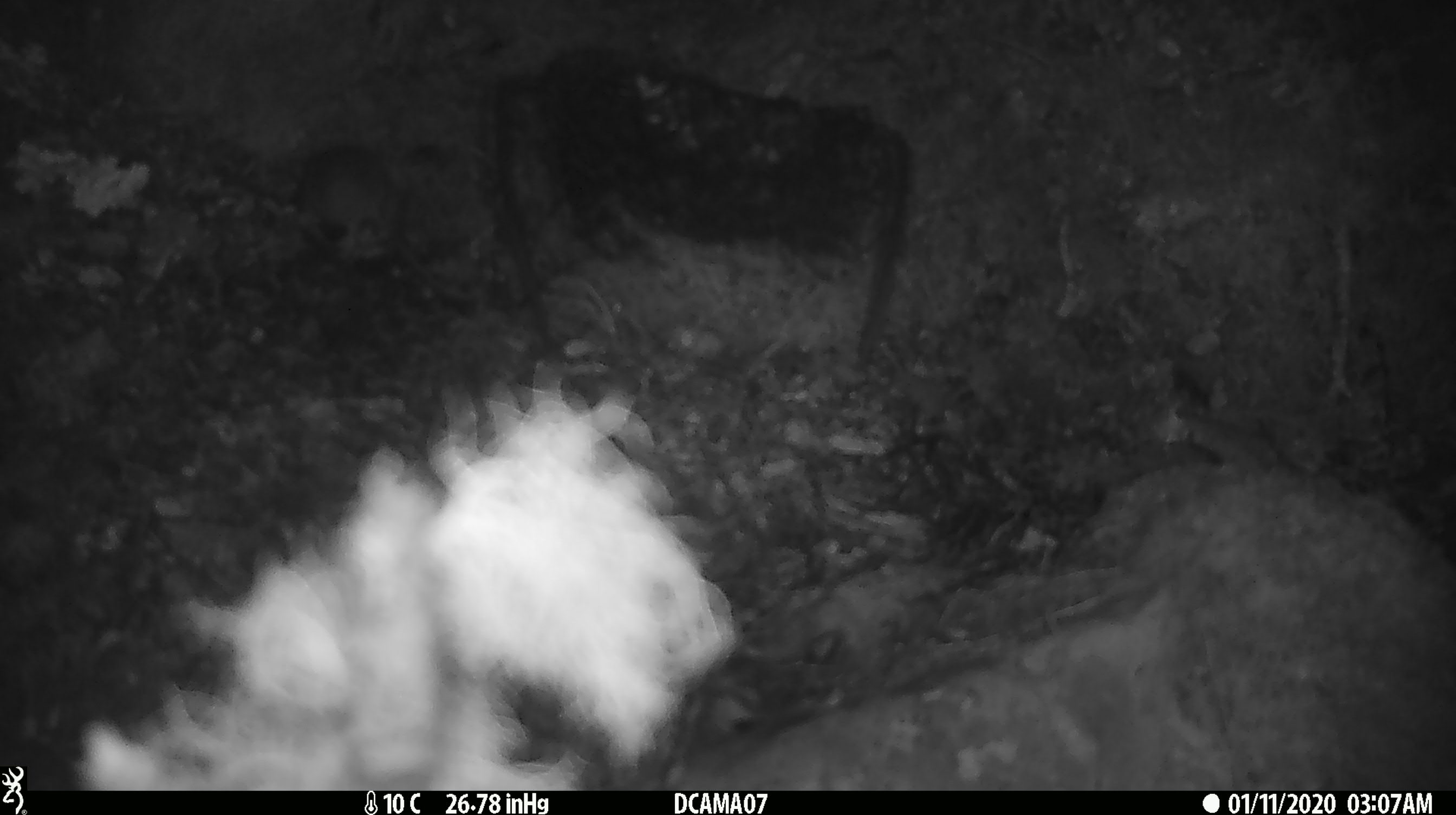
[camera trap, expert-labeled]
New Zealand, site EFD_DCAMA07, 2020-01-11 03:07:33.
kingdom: Animalia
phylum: Chordata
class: Mammalia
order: Rodentia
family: Muridae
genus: Mus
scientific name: Mus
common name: mouse